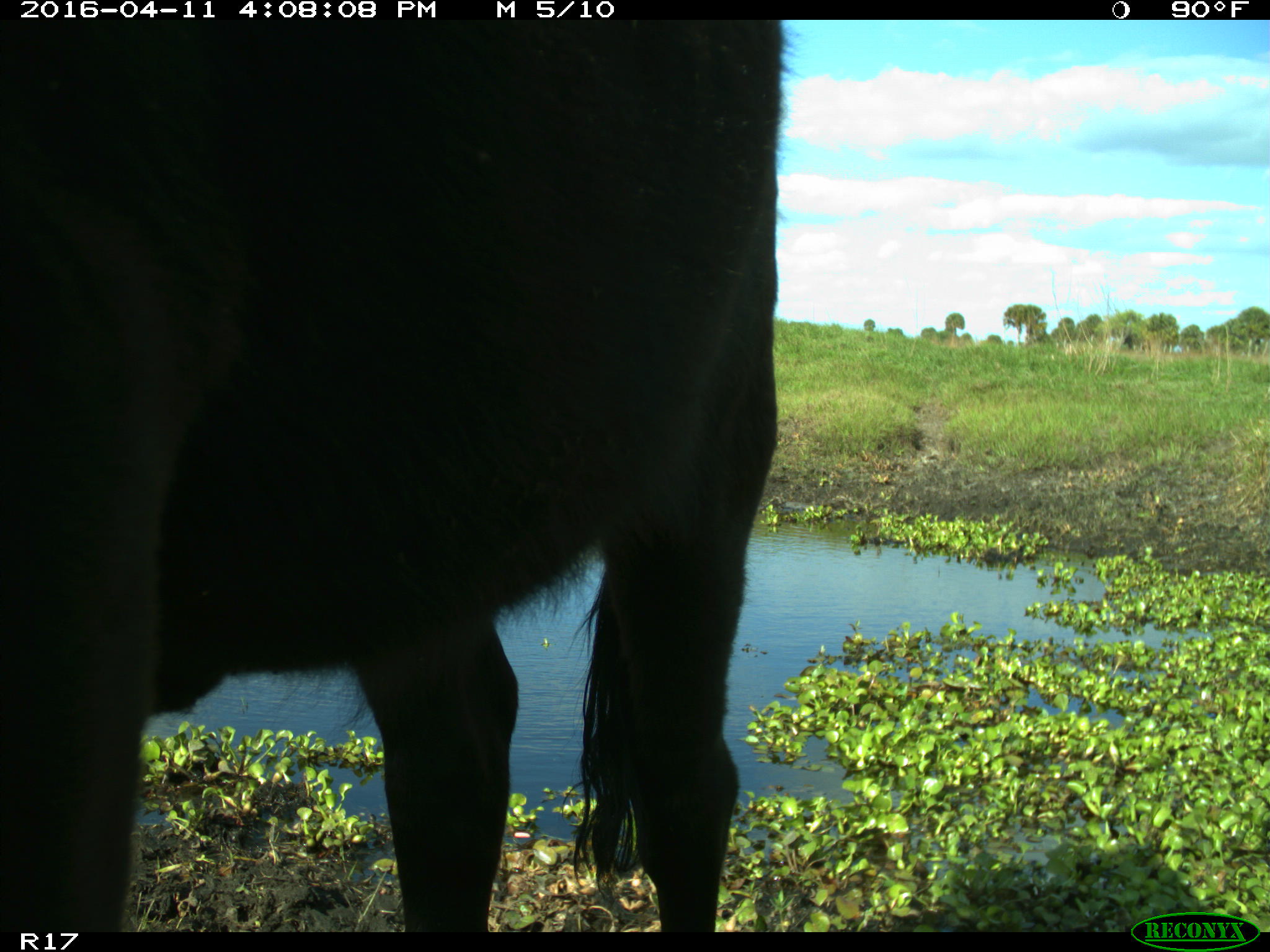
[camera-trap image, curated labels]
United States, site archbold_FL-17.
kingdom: Animalia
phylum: Chordata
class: Mammalia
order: Artiodactyla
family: Bovidae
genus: Bos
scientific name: Bos taurus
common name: domestic cow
Bos taurus (domestic cow).